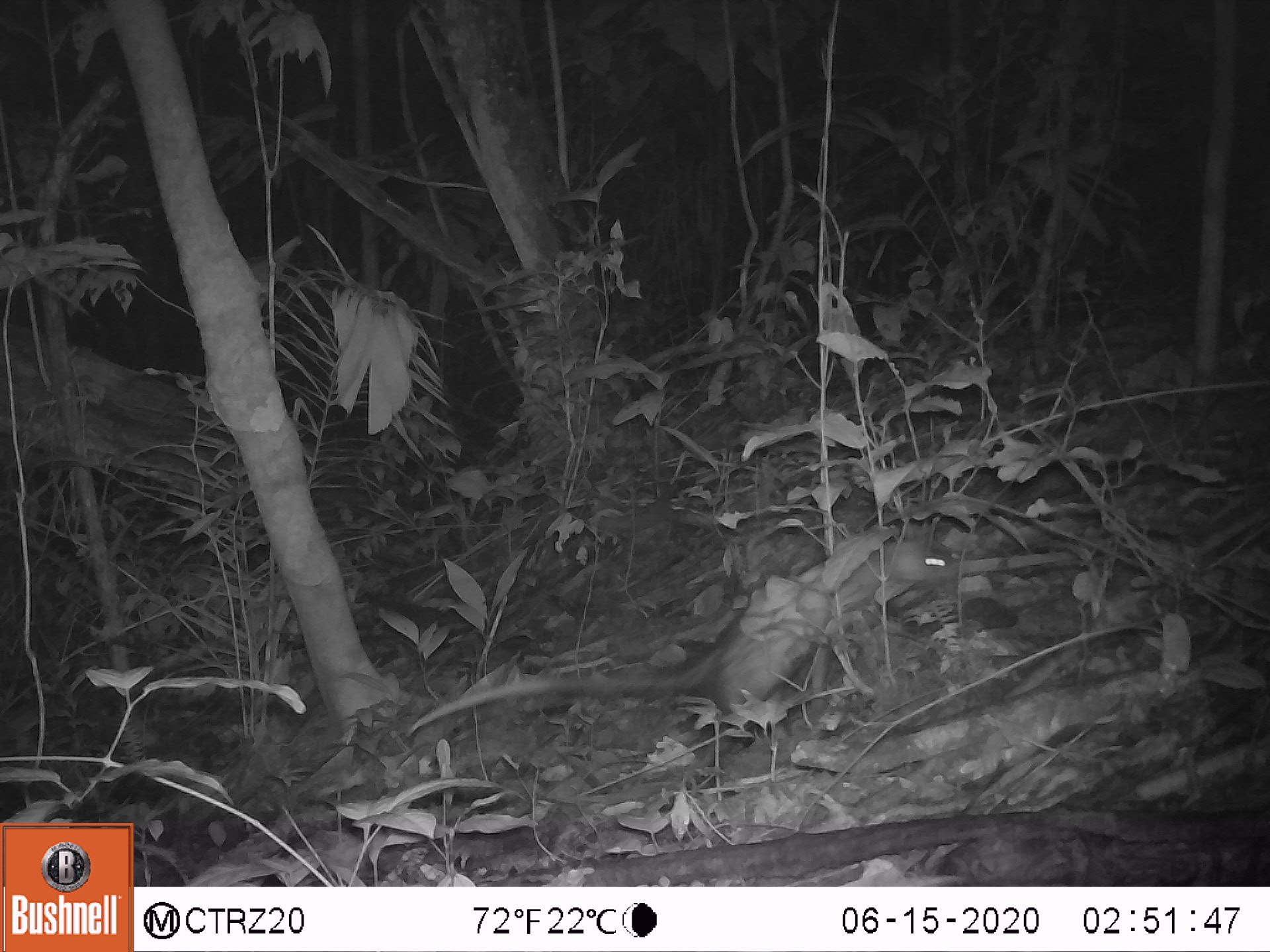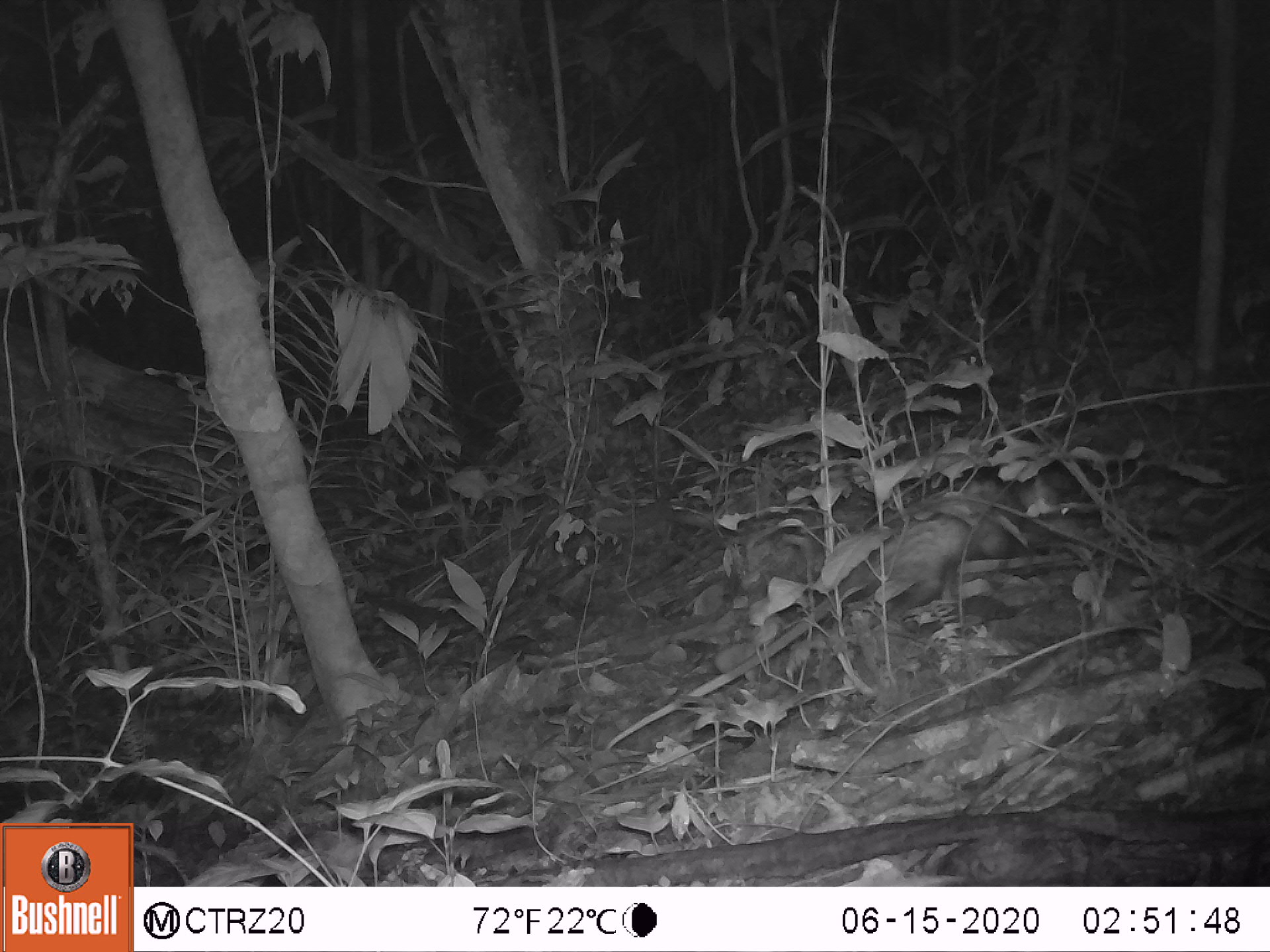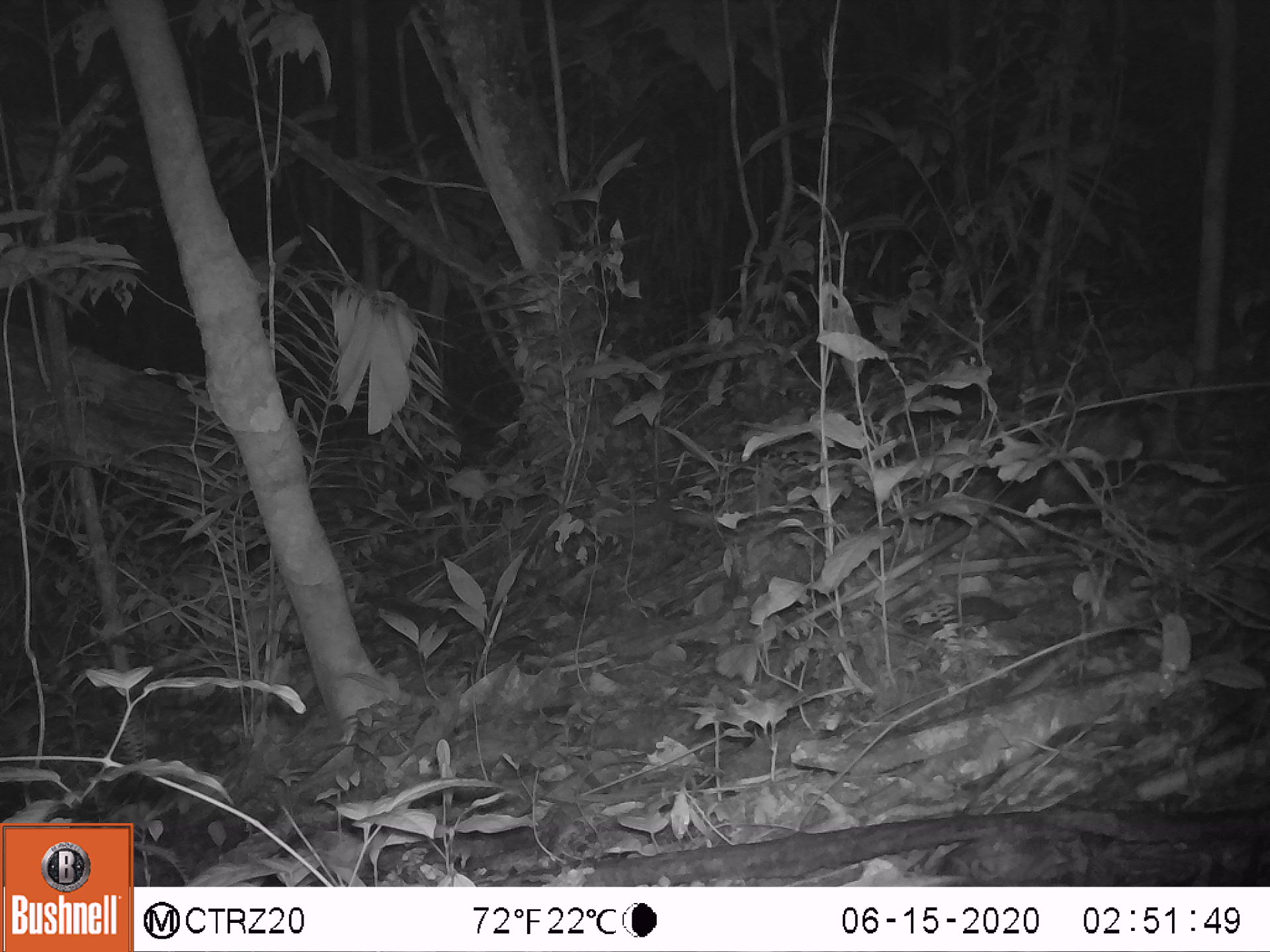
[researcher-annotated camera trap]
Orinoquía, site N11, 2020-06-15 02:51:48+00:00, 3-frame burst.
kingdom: Animalia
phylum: Chordata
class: Mammalia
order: Didelphimorphia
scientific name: Didelphimorphia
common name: possum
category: unknown possum